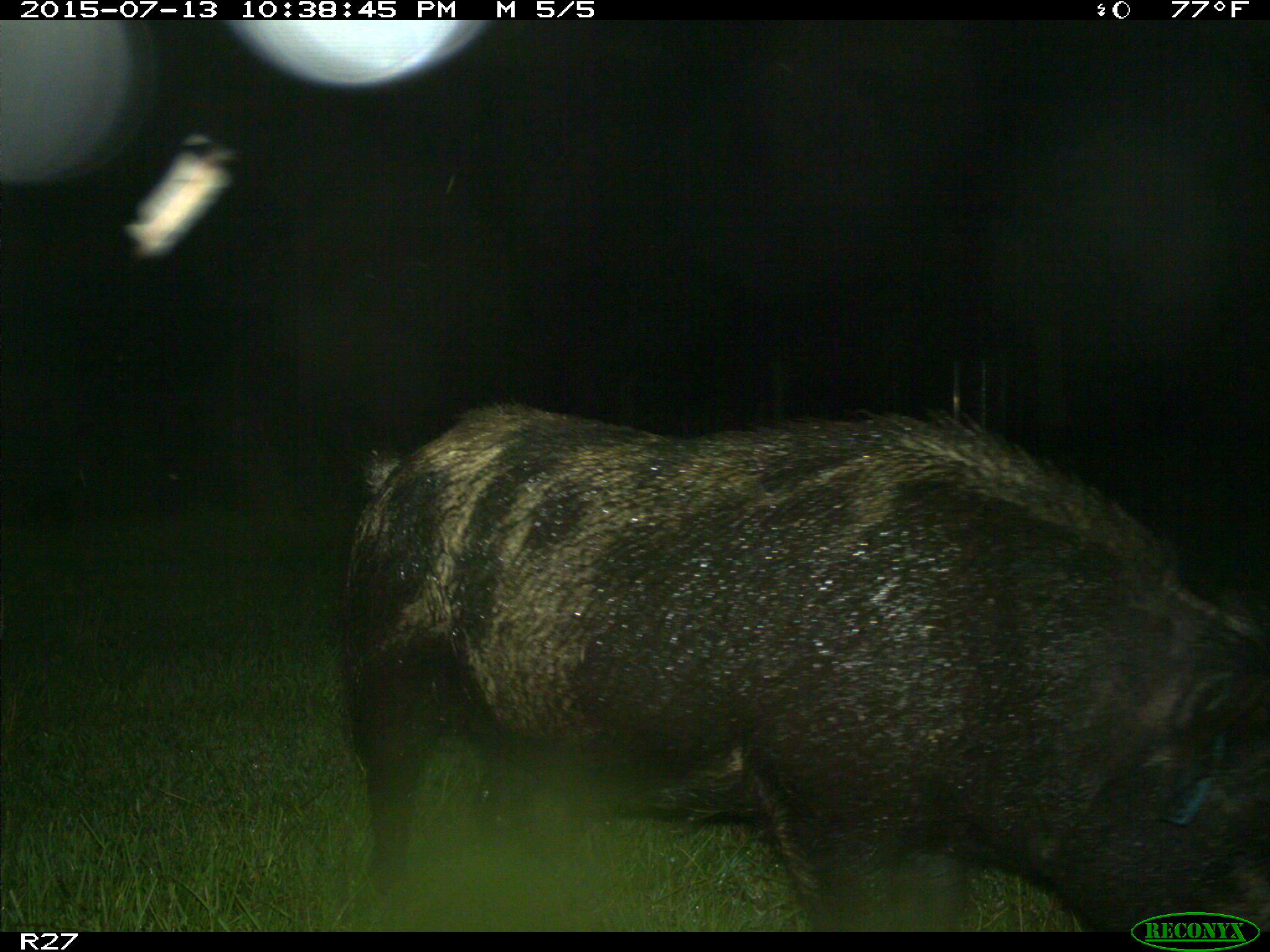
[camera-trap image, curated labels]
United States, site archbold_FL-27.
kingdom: Animalia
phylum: Chordata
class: Mammalia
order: Artiodactyla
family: Suidae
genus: Sus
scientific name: Sus scrofa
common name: wild boar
Sus scrofa (wild boar).